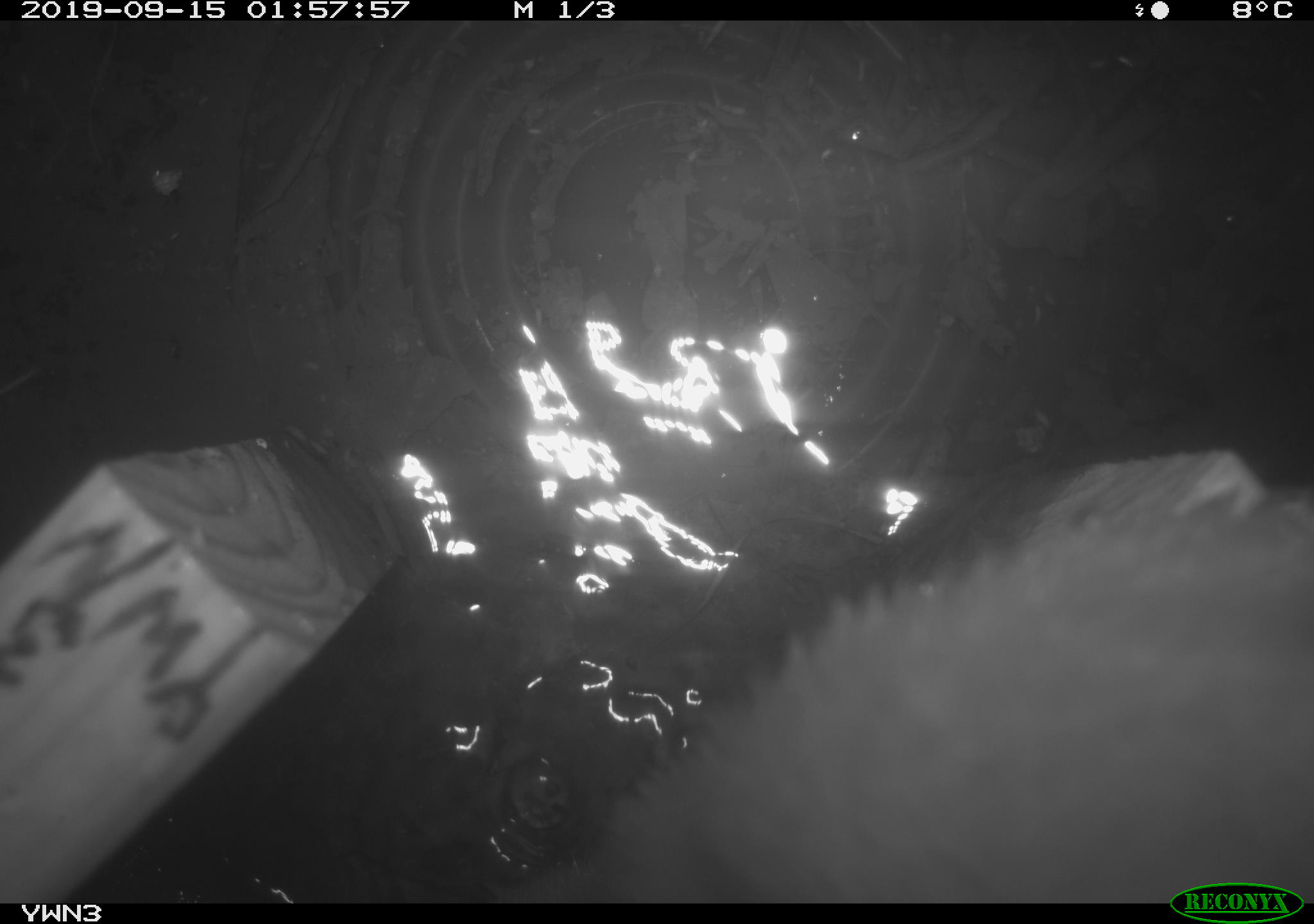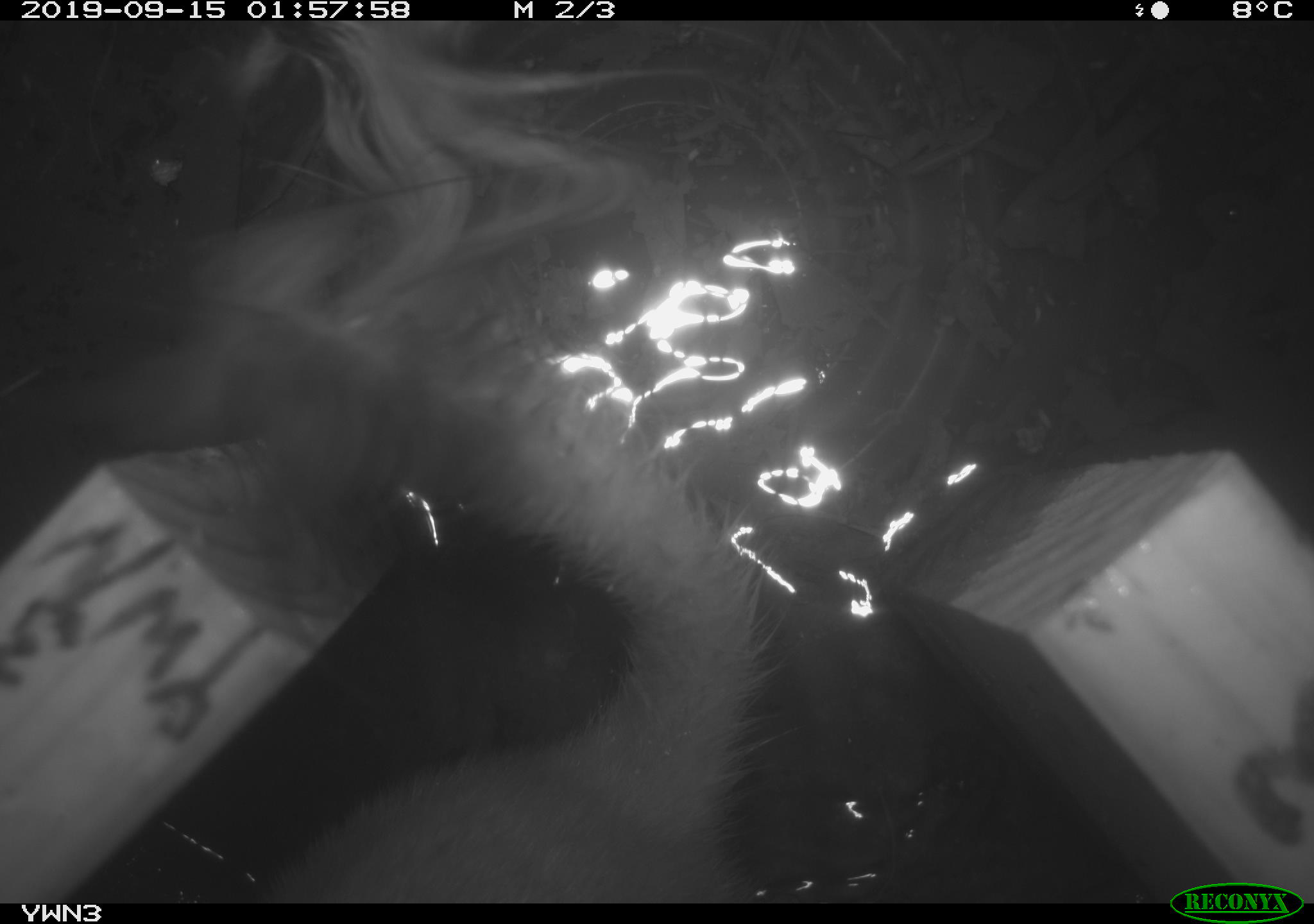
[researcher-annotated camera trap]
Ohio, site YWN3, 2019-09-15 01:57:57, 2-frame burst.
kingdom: Animalia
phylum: Chordata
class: Mammalia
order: Carnivora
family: Mustelidae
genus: Neogale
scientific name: Neogale frenata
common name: long-tailed weasel